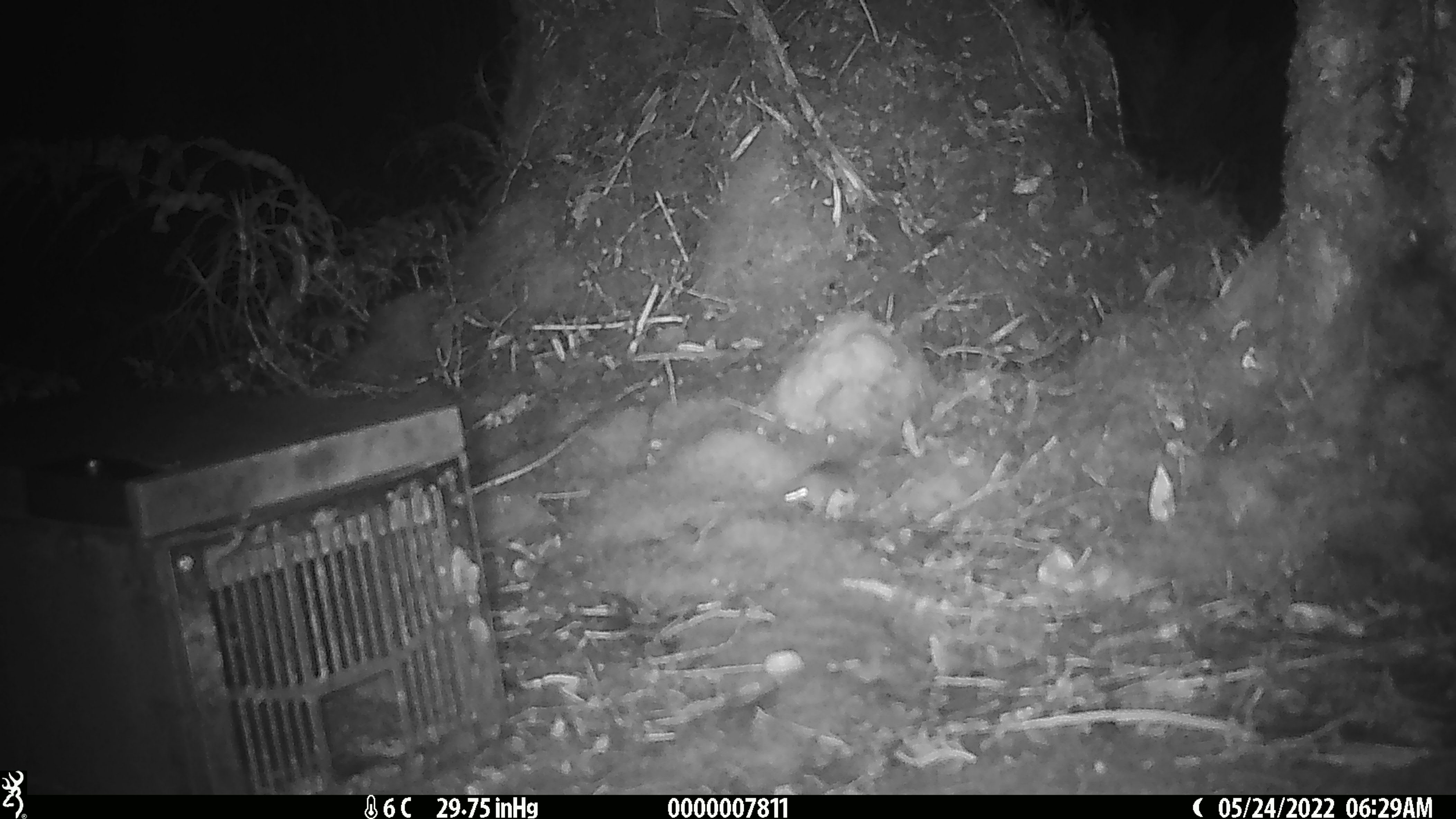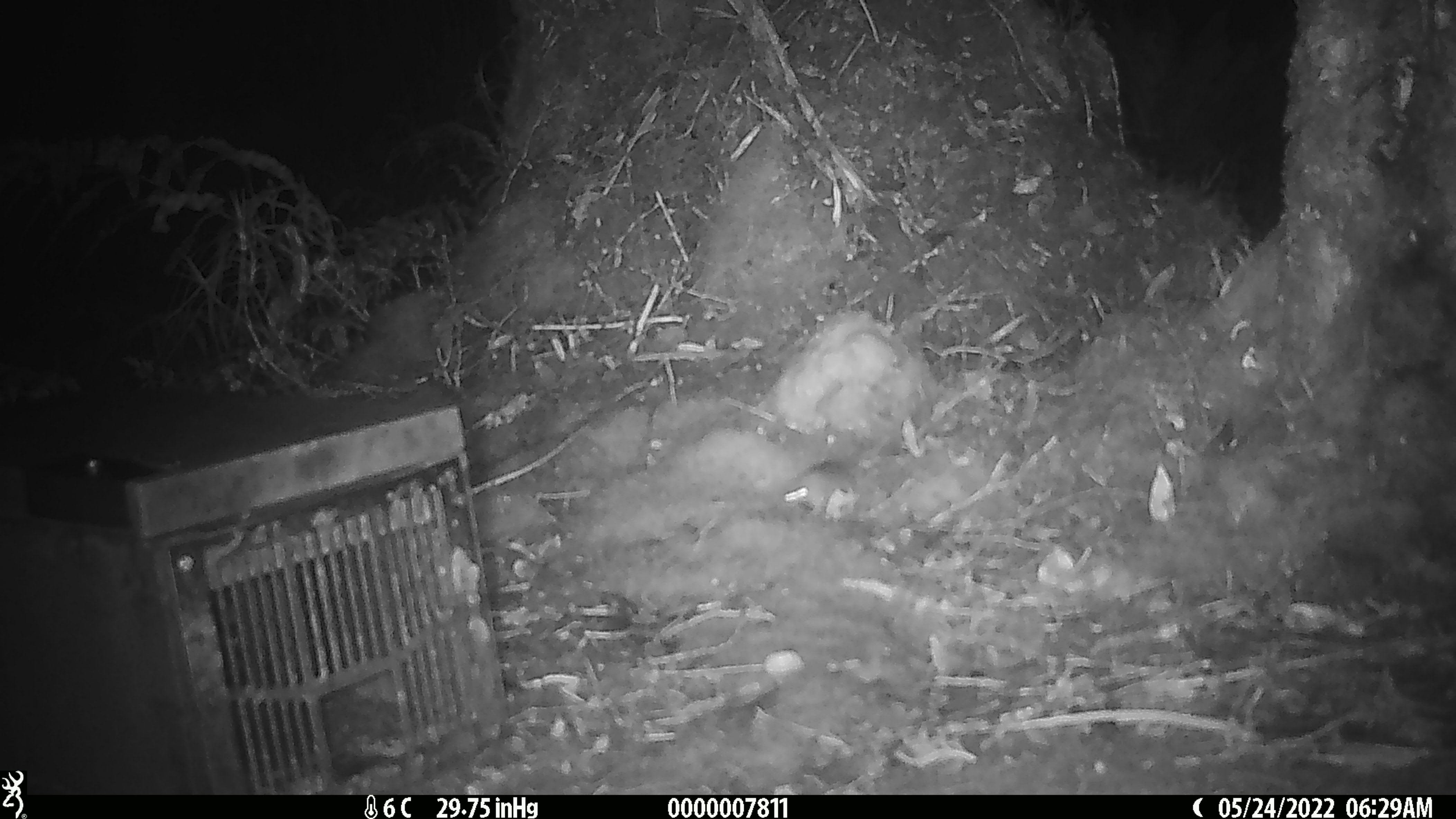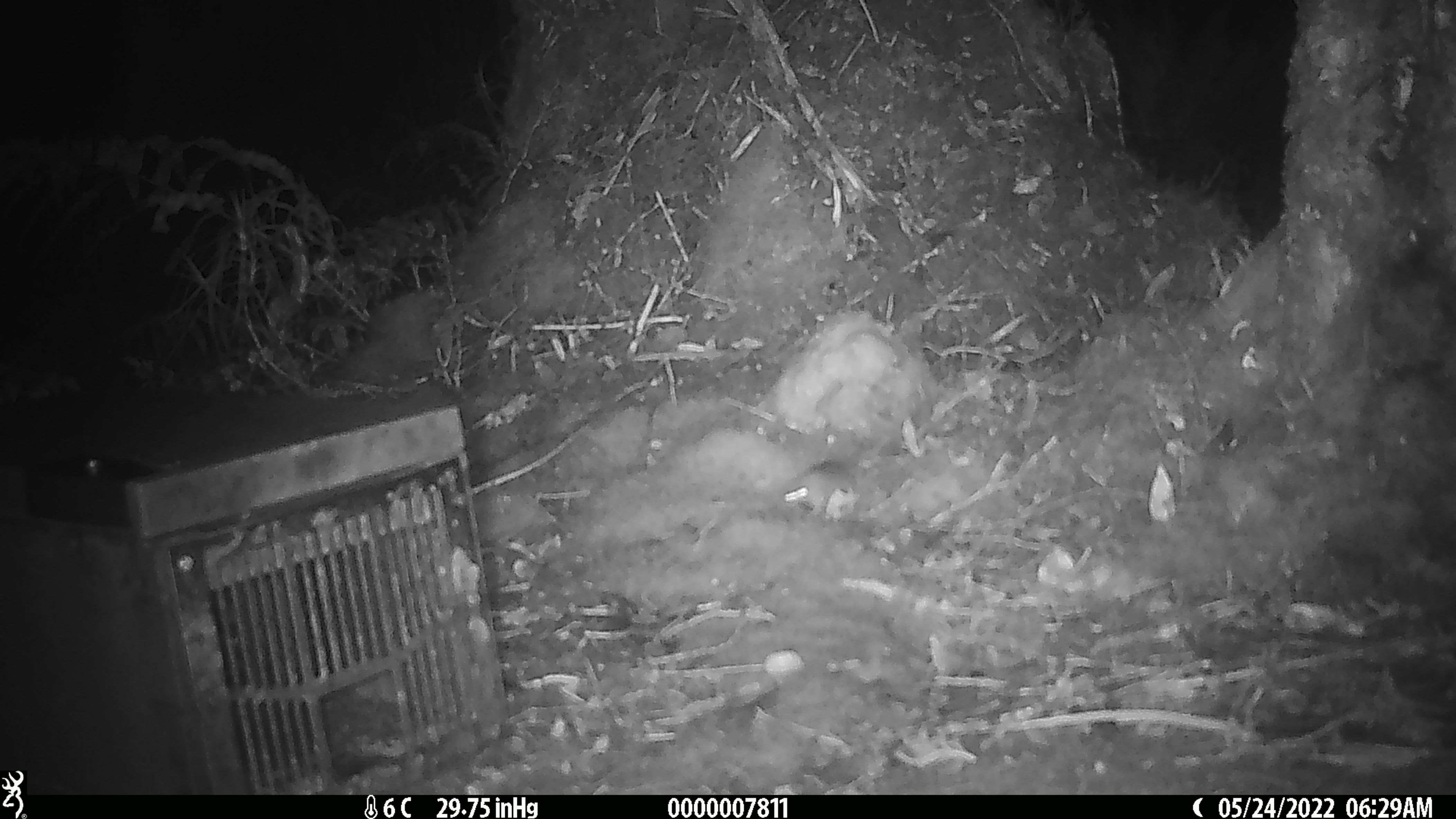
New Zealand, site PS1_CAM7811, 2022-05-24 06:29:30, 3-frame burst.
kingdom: Animalia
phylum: Chordata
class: Mammalia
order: Rodentia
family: Muridae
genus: Mus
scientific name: Mus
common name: mouse